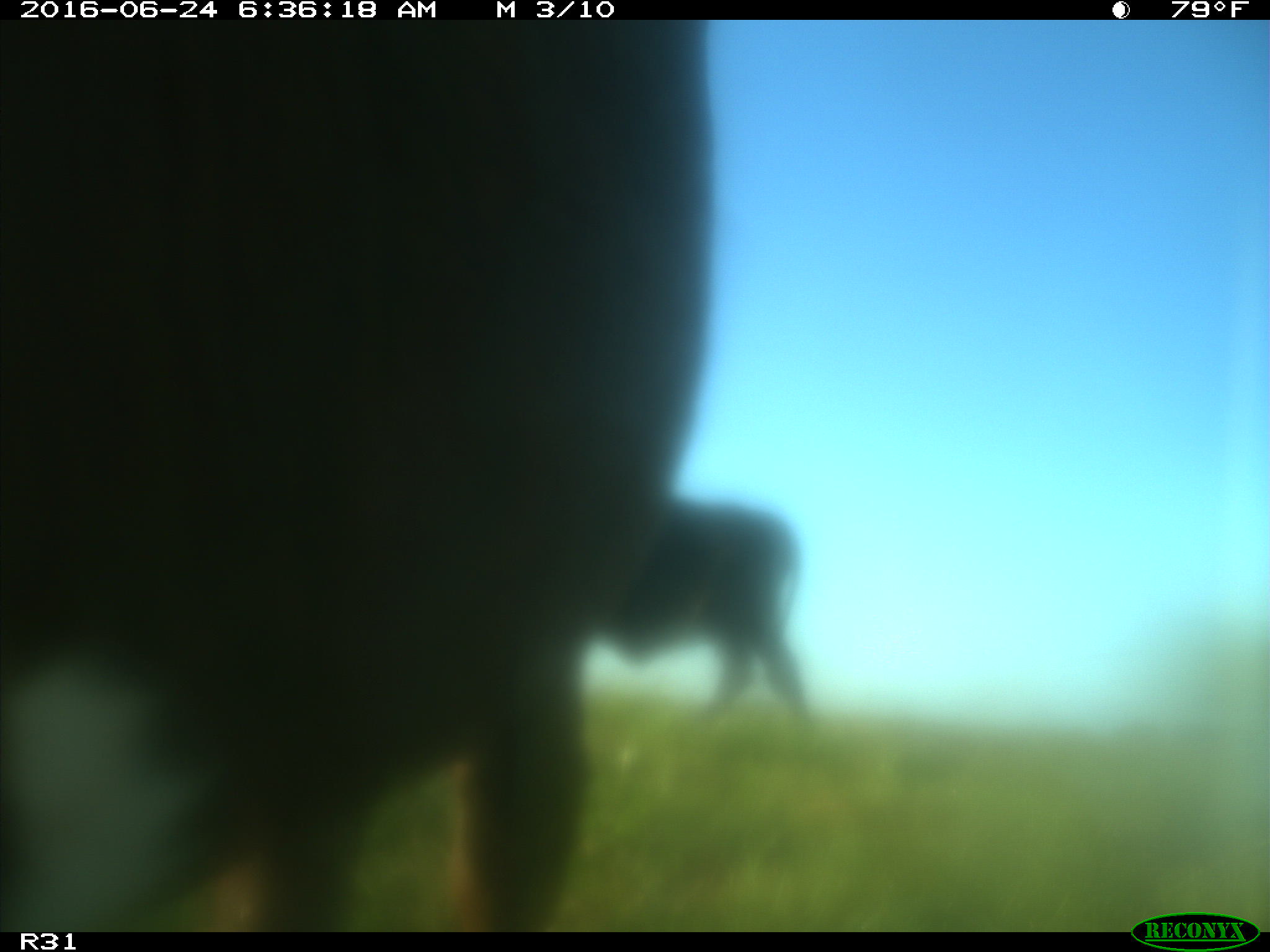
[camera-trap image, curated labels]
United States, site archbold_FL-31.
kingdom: Animalia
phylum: Chordata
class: Mammalia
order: Artiodactyla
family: Bovidae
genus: Bos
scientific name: Bos taurus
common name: domestic cow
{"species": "Bos taurus (domestic cow)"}